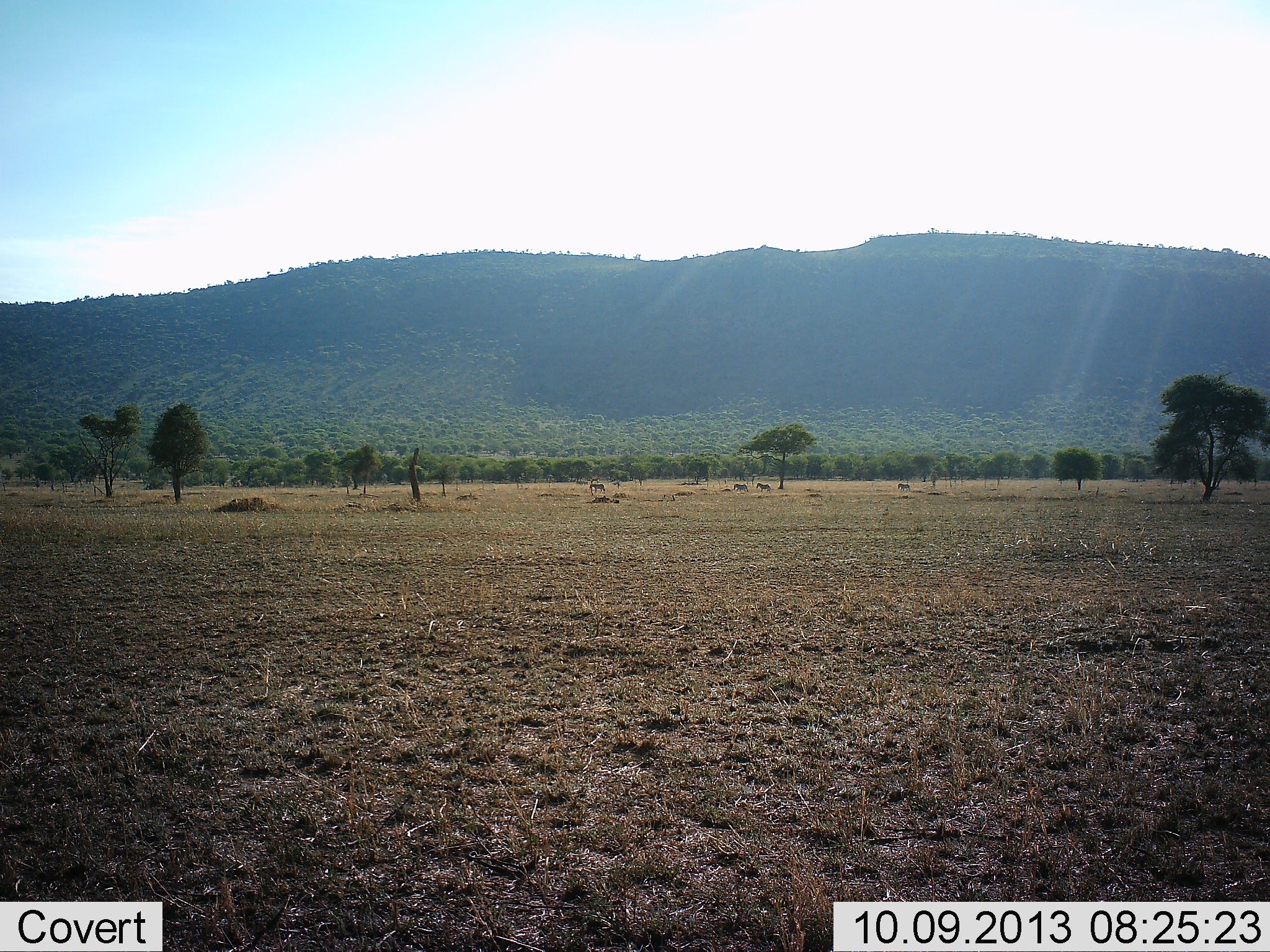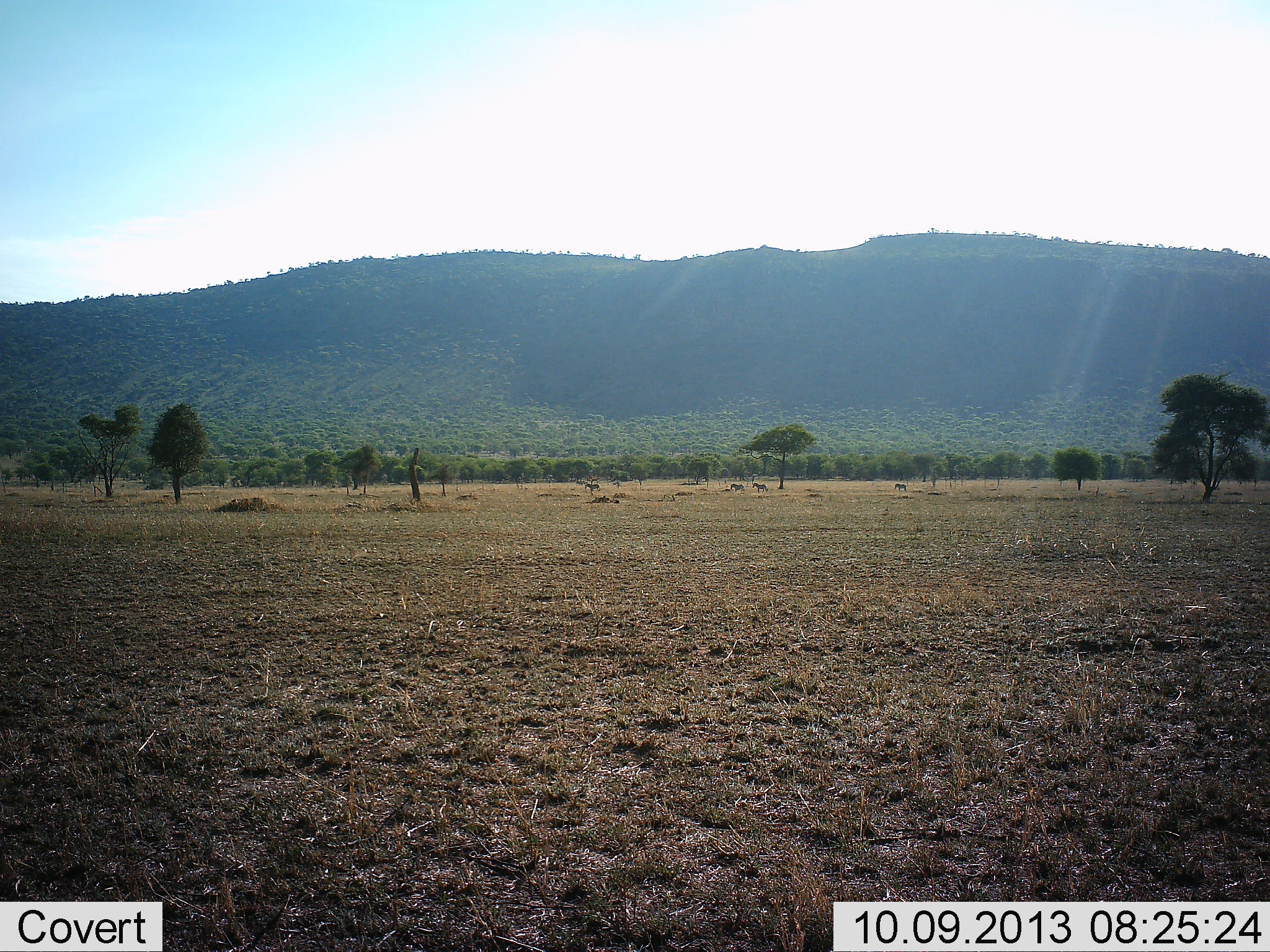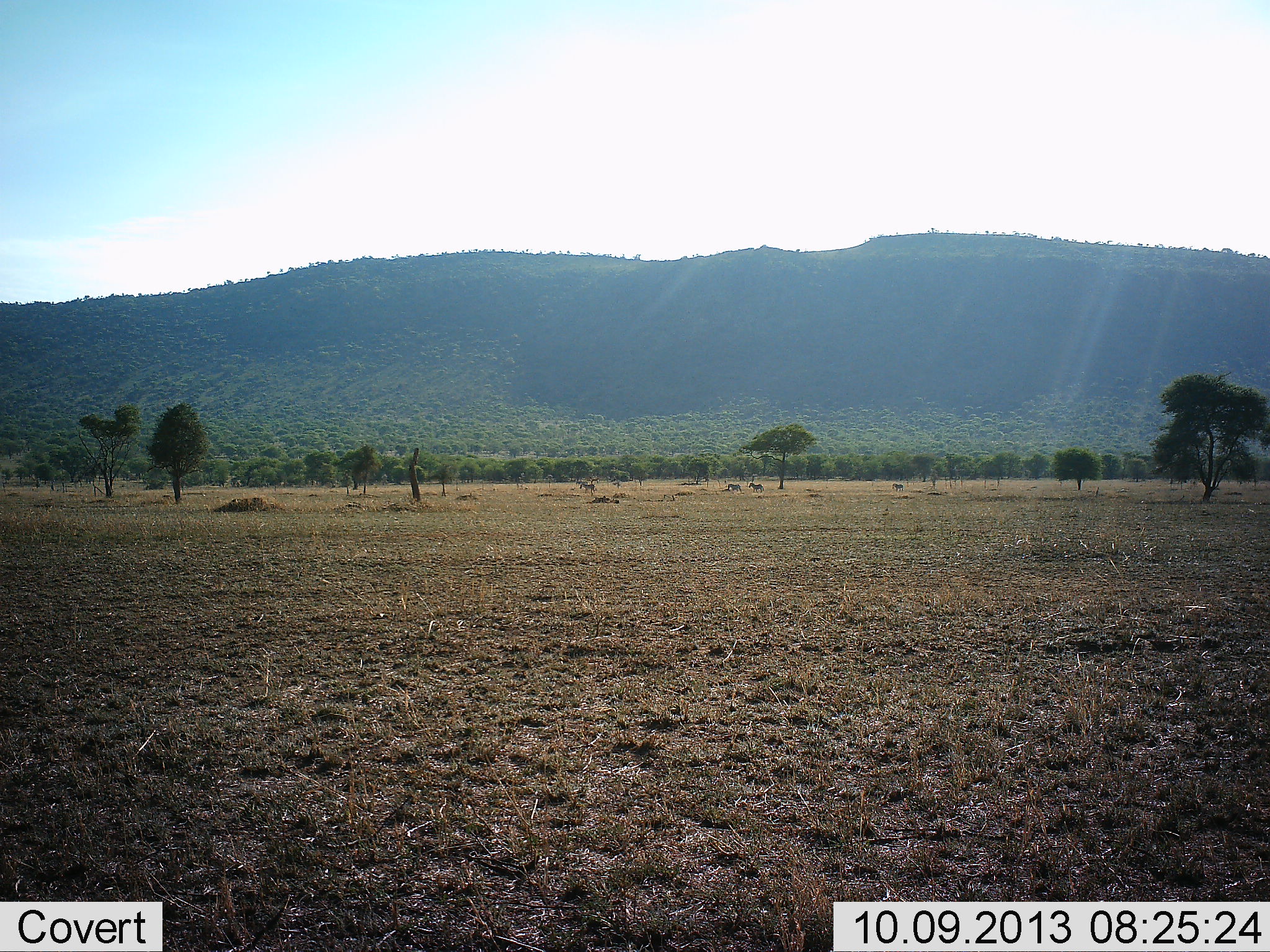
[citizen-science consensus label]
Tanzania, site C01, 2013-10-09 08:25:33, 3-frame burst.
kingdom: Animalia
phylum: Chordata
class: Mammalia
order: Perissodactyla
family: Equidae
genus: Equus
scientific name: Equus quagga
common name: plains zebra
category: zebra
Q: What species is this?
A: Zebra (plains zebra) (Equus quagga).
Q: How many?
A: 4.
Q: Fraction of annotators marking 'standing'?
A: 0%.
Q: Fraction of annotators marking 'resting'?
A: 0%.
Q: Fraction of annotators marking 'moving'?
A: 100%.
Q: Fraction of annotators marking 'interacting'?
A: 0%.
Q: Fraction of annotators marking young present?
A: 0%.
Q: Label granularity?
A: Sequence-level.